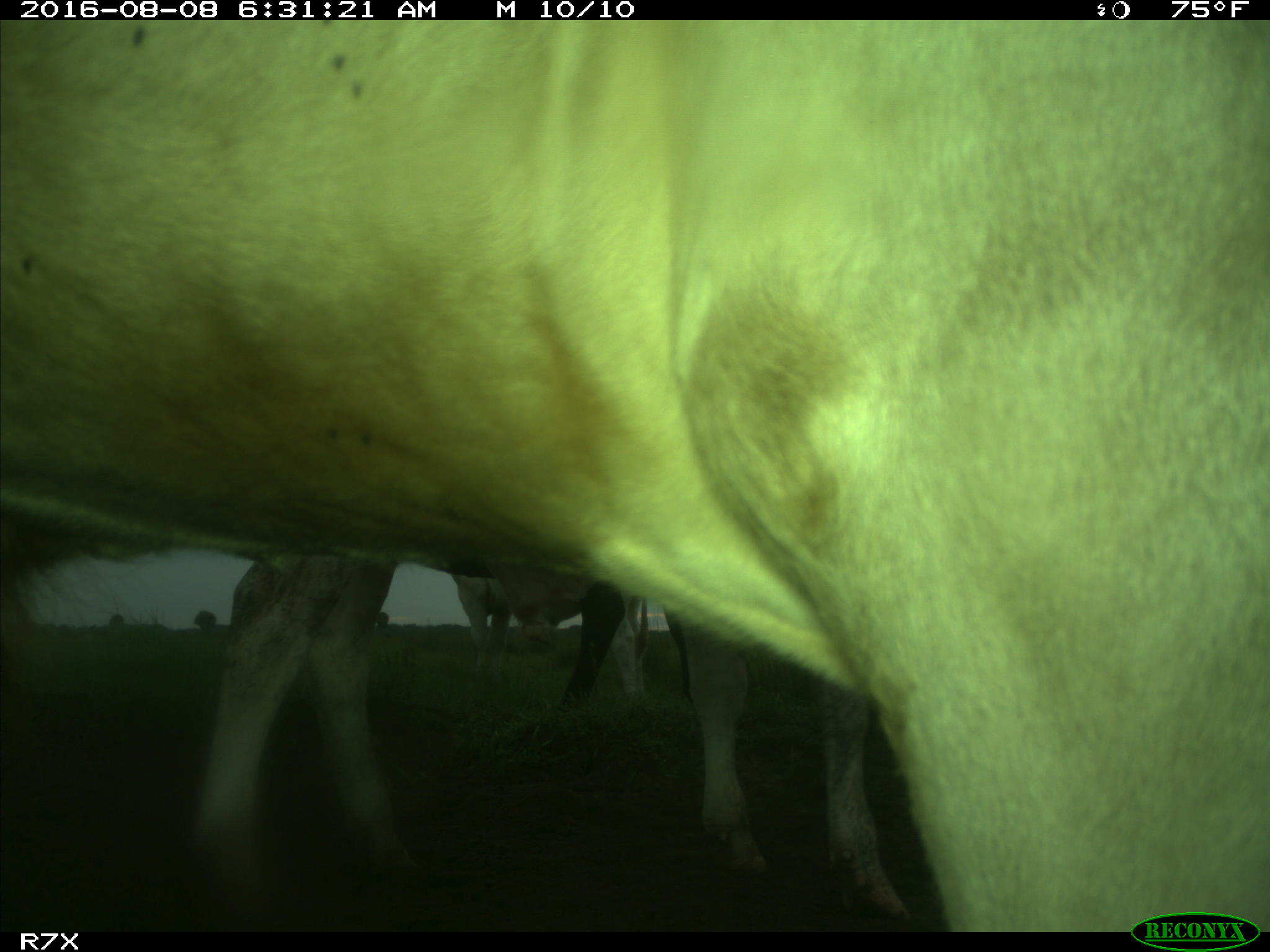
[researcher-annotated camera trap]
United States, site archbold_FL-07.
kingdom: Animalia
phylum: Chordata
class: Mammalia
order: Artiodactyla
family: Bovidae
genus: Bos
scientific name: Bos taurus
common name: domestic cow